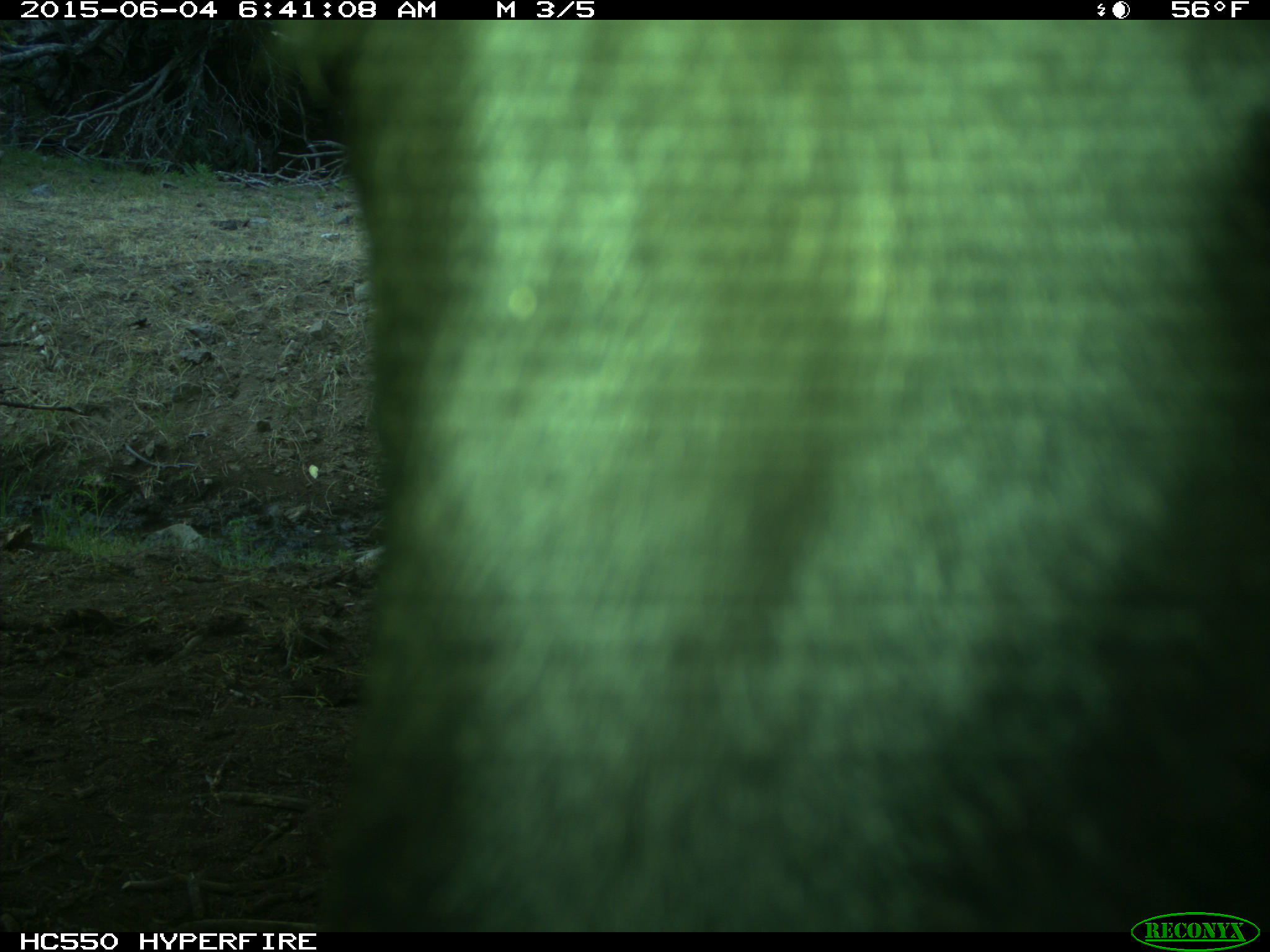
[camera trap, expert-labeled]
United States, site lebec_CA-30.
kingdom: Animalia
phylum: Chordata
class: Mammalia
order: Artiodactyla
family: Bovidae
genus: Bos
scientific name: Bos taurus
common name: domestic cow